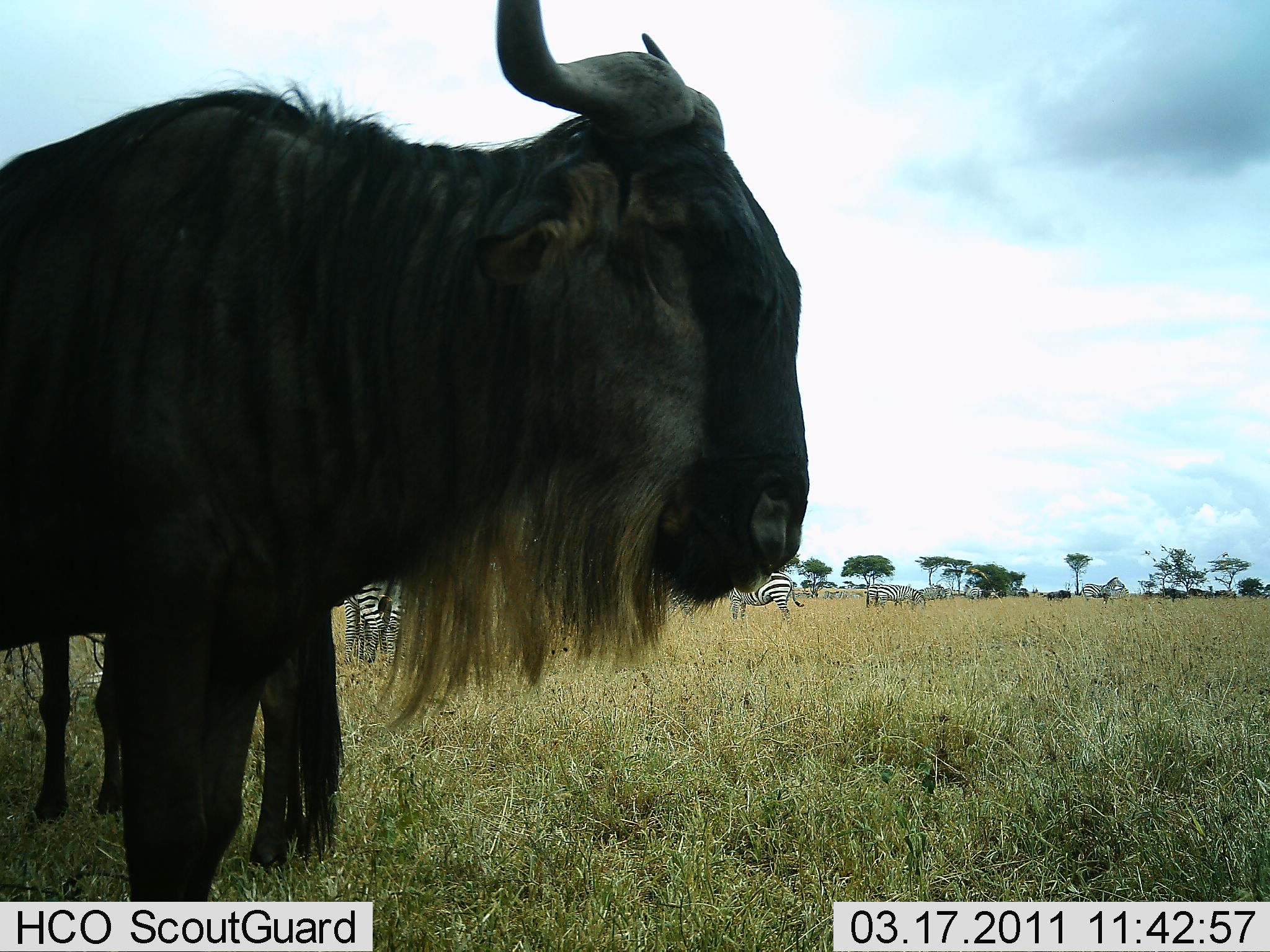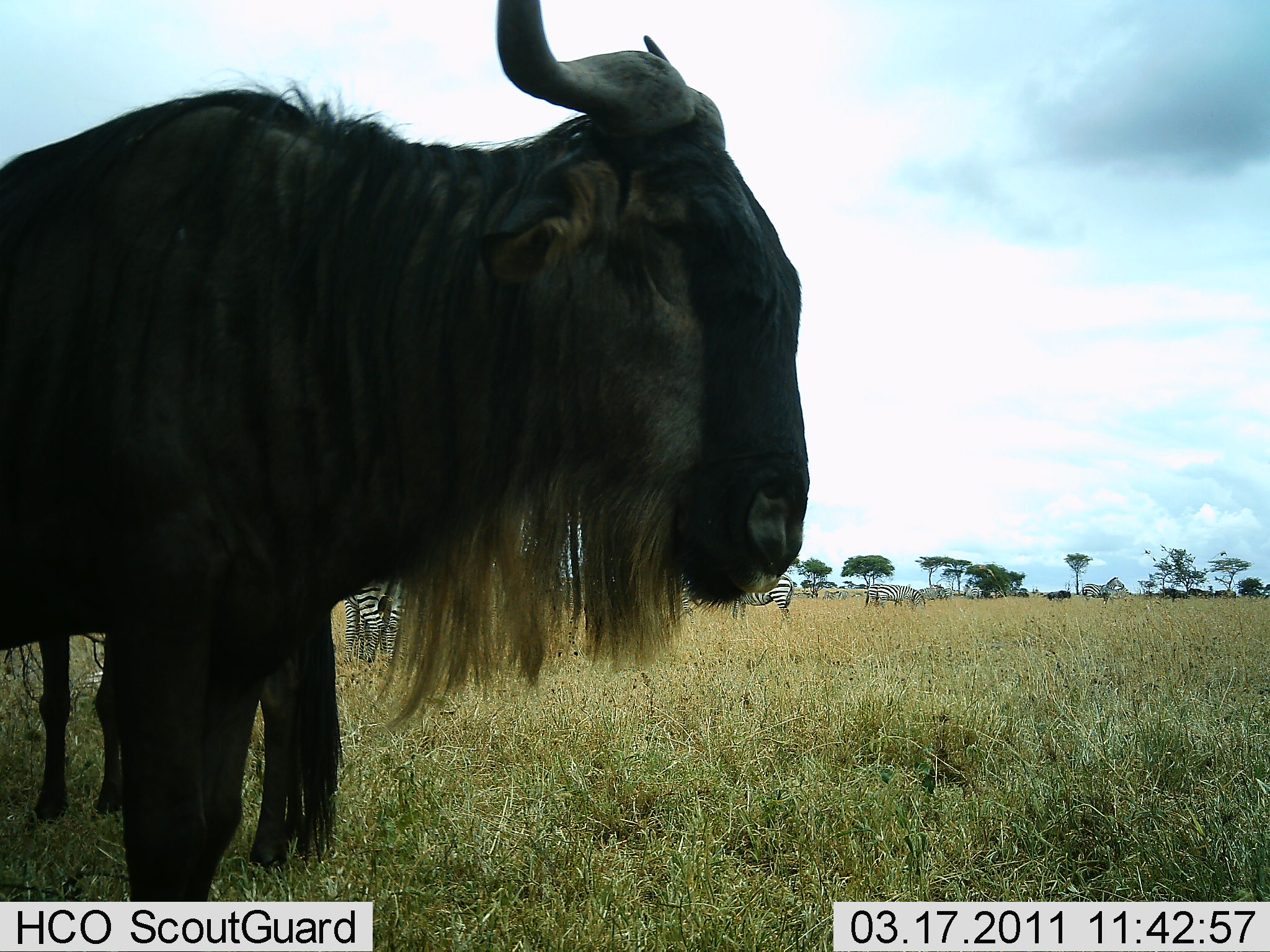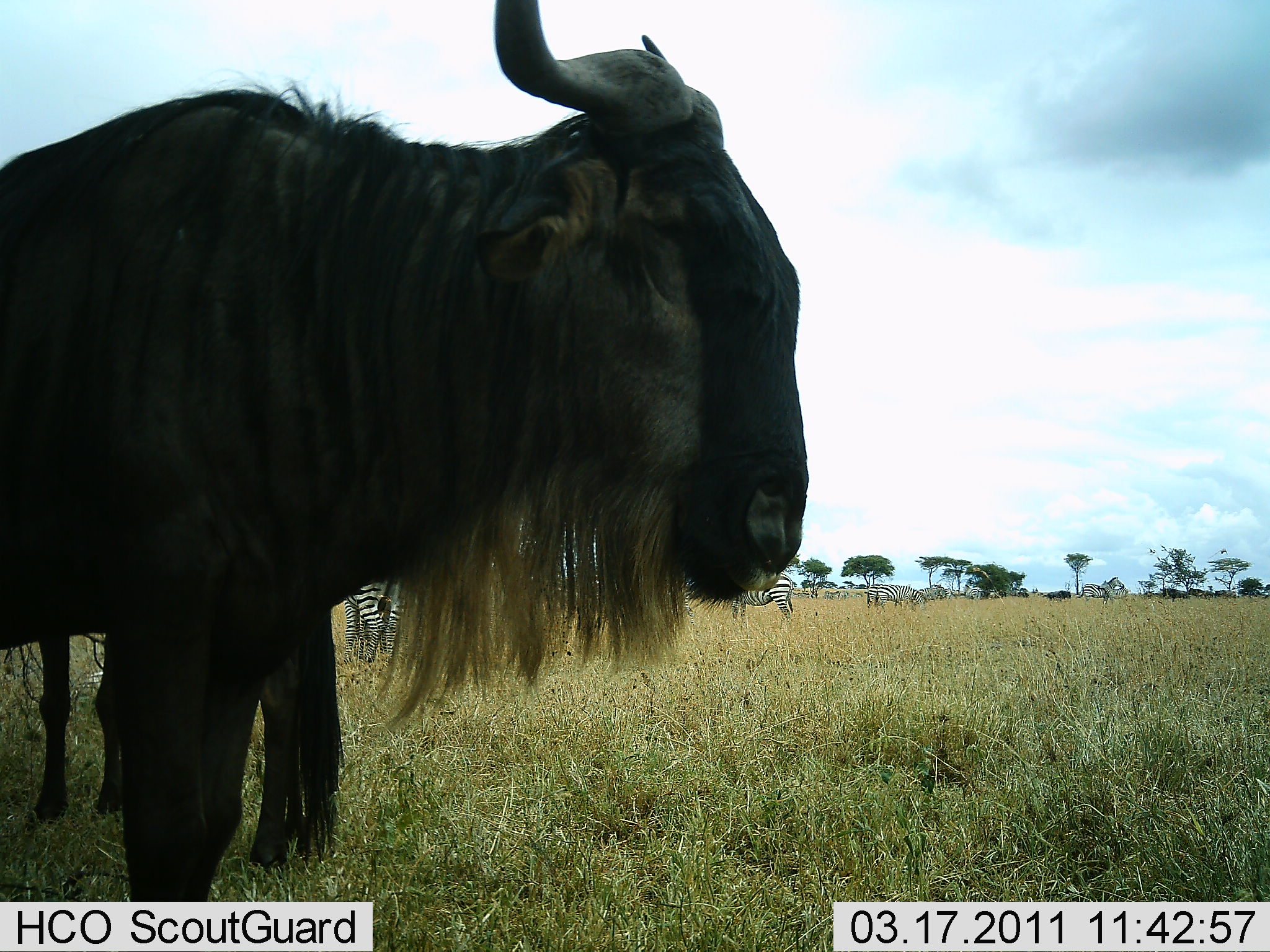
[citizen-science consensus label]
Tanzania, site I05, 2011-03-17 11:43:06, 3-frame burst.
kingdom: Animalia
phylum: Chordata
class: Mammalia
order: Artiodactyla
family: Bovidae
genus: Connochaetes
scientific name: Connochaetes taurinus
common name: blue wildebeest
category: wildebeest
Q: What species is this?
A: Wildebeest (blue wildebeest) (Connochaetes taurinus).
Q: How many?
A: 1.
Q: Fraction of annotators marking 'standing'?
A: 81%.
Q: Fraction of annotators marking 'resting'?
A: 0%.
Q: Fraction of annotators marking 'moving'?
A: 0%.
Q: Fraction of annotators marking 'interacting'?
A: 0%.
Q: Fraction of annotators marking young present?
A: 0%.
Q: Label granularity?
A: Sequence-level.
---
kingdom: Animalia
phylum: Chordata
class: Mammalia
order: Perissodactyla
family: Equidae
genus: Equus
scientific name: Equus quagga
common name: plains zebra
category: zebra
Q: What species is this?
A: Zebra (plains zebra) (Equus quagga).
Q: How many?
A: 10.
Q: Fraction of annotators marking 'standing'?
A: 85%.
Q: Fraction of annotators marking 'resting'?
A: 0%.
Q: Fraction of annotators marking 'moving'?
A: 0%.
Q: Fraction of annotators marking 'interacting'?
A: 0%.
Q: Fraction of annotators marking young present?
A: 0%.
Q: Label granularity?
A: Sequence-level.